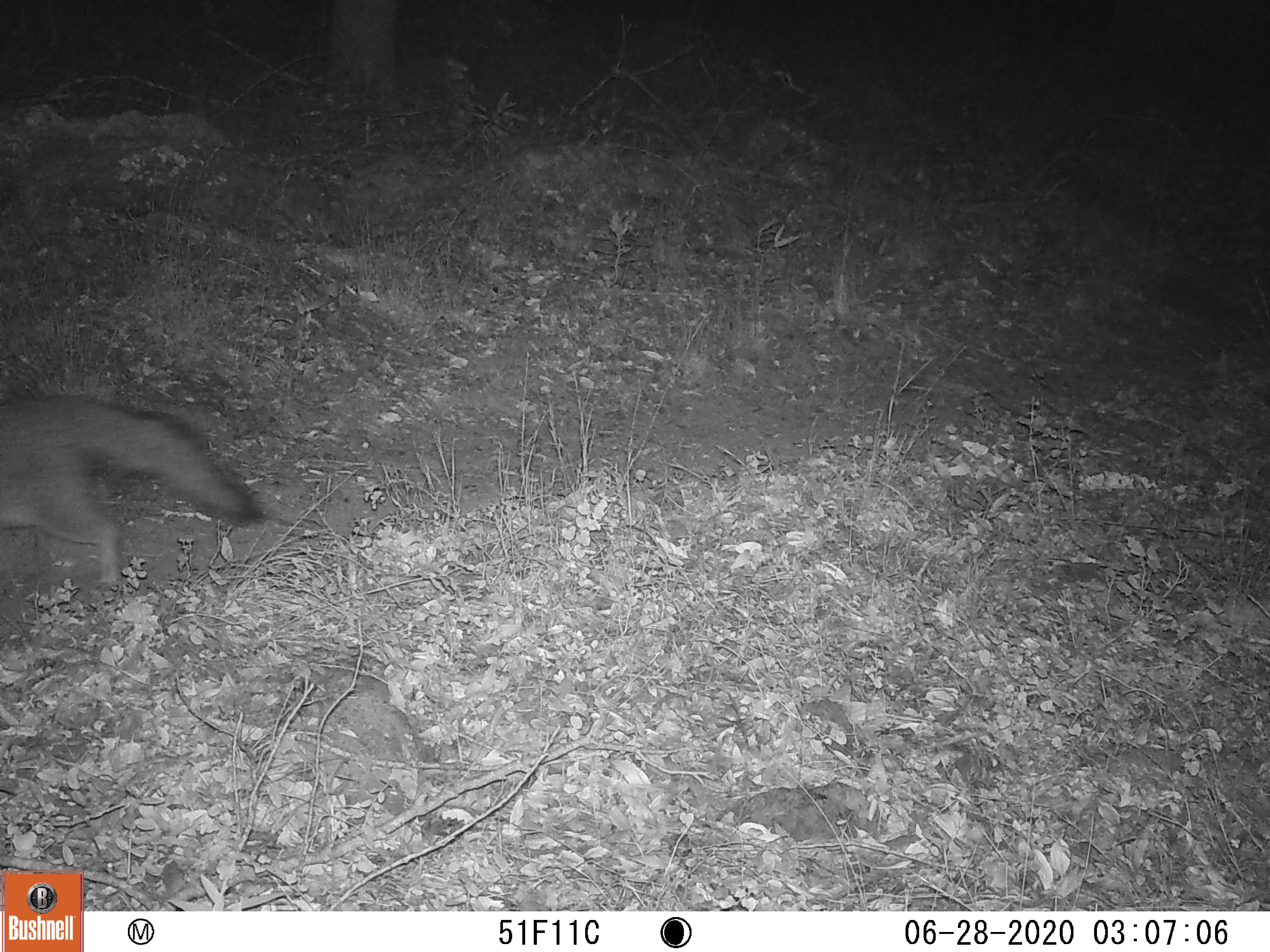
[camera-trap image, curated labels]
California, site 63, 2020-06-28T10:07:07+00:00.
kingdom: Animalia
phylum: Chordata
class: Mammalia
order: Carnivora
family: Canidae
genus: Urocyon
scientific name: Urocyon cinereoargenteus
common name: gray fox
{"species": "gray fox (Urocyon cinereoargenteus)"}